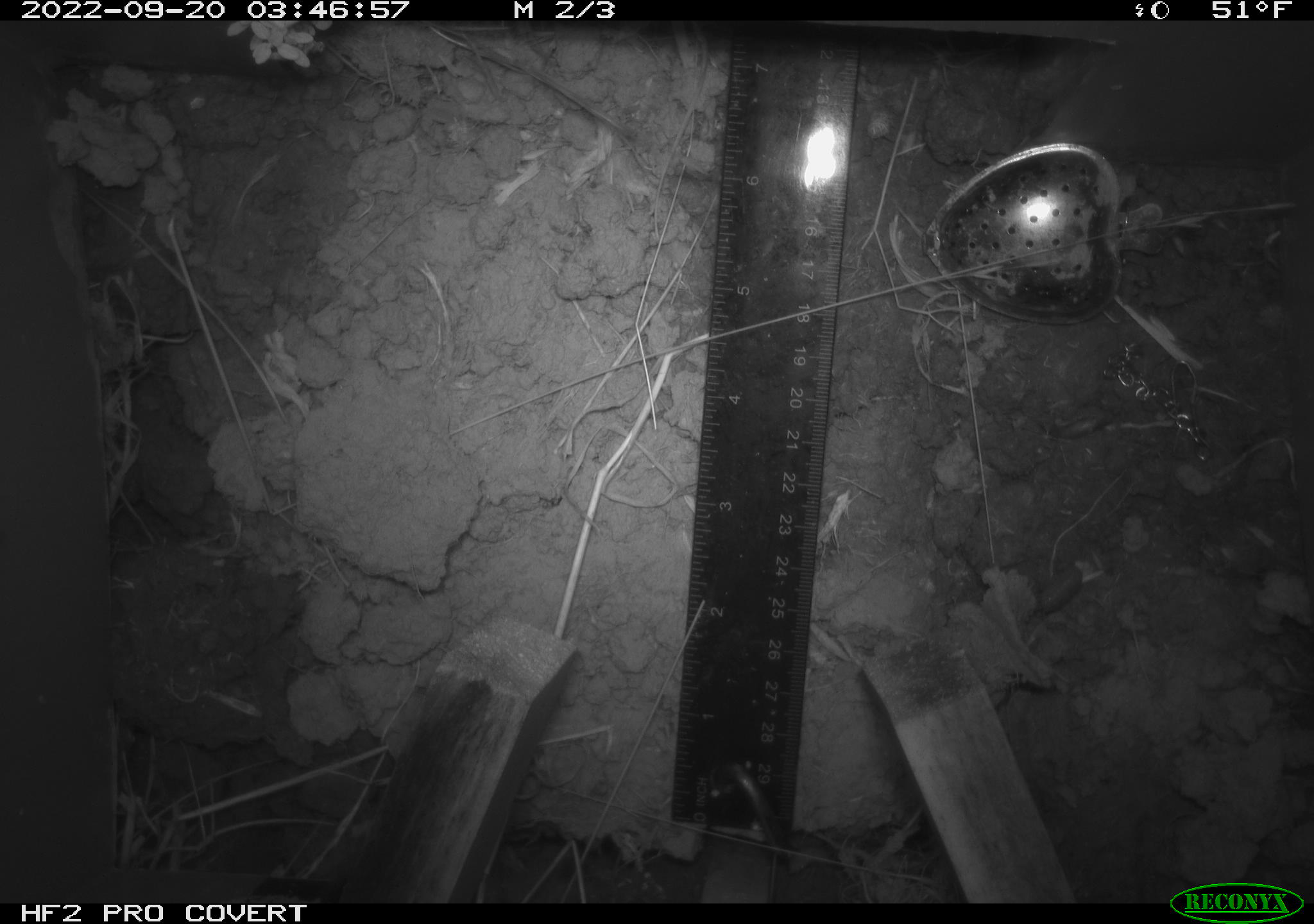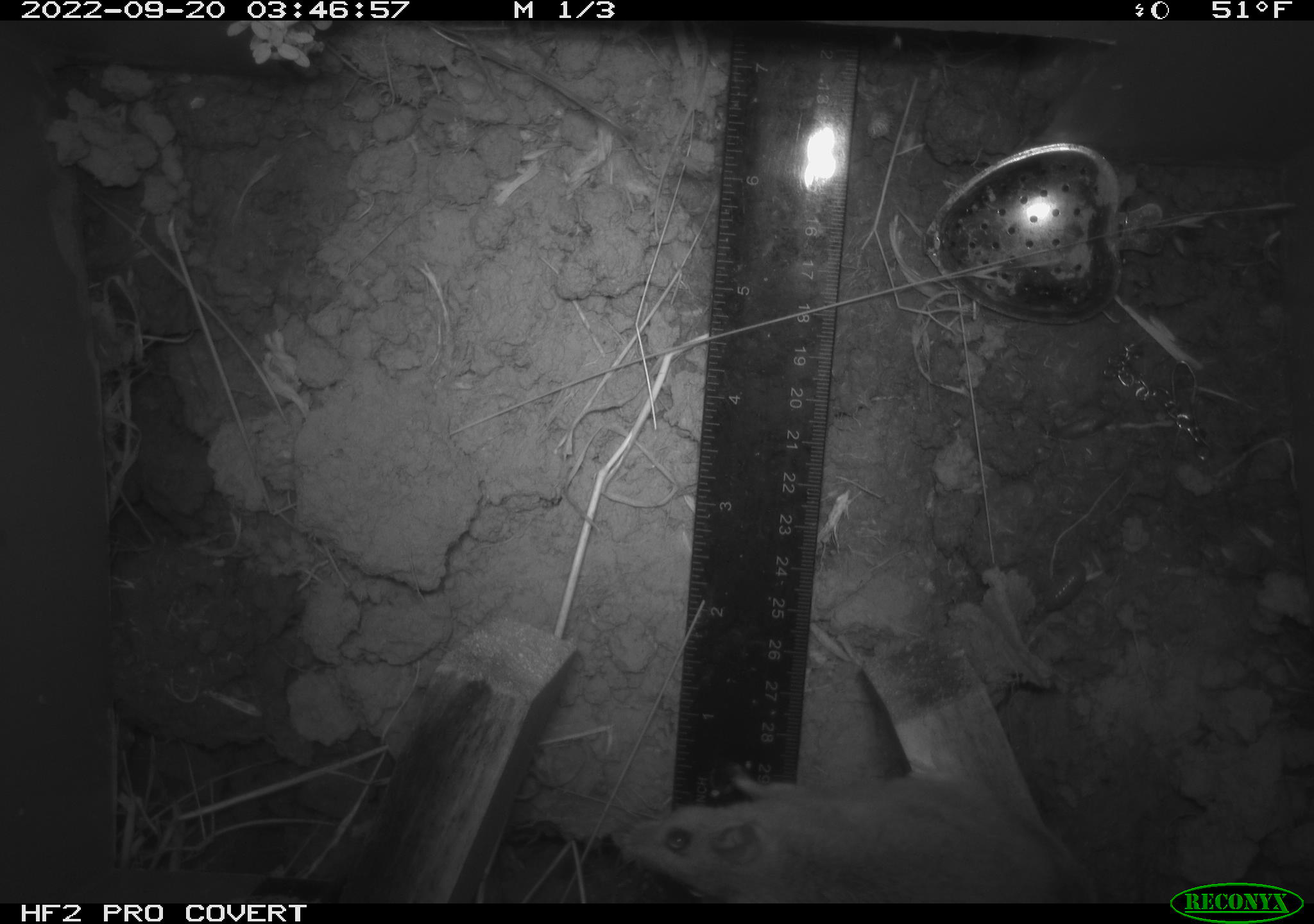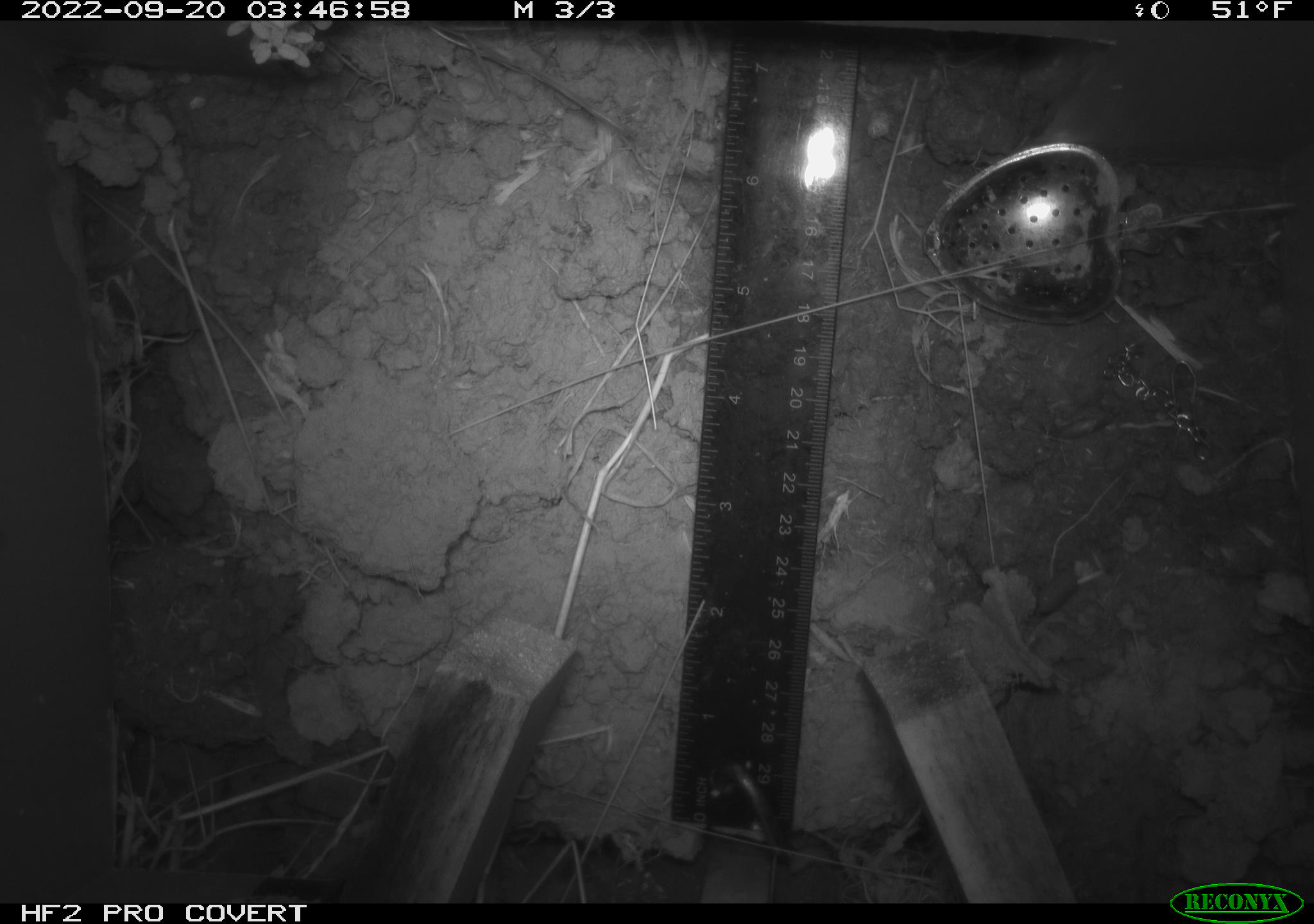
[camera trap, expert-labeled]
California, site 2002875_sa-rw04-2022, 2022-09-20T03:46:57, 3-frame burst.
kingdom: Animalia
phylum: Chordata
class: Mammalia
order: Rodentia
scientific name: Rodentia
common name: mouse species